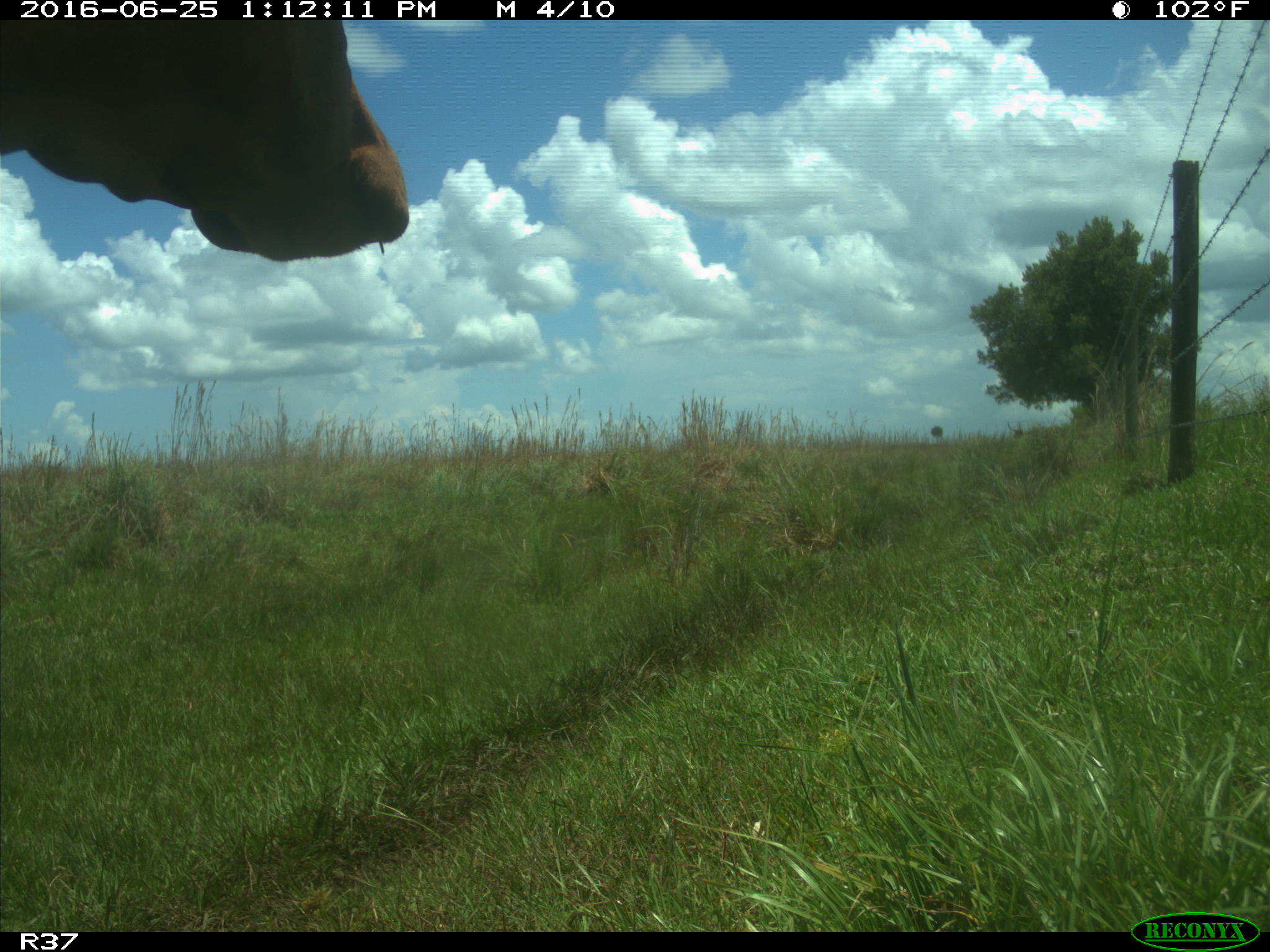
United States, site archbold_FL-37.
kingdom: Animalia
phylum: Chordata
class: Mammalia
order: Artiodactyla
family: Bovidae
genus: Bos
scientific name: Bos taurus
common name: domestic cow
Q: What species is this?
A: Bos taurus (domestic cow).